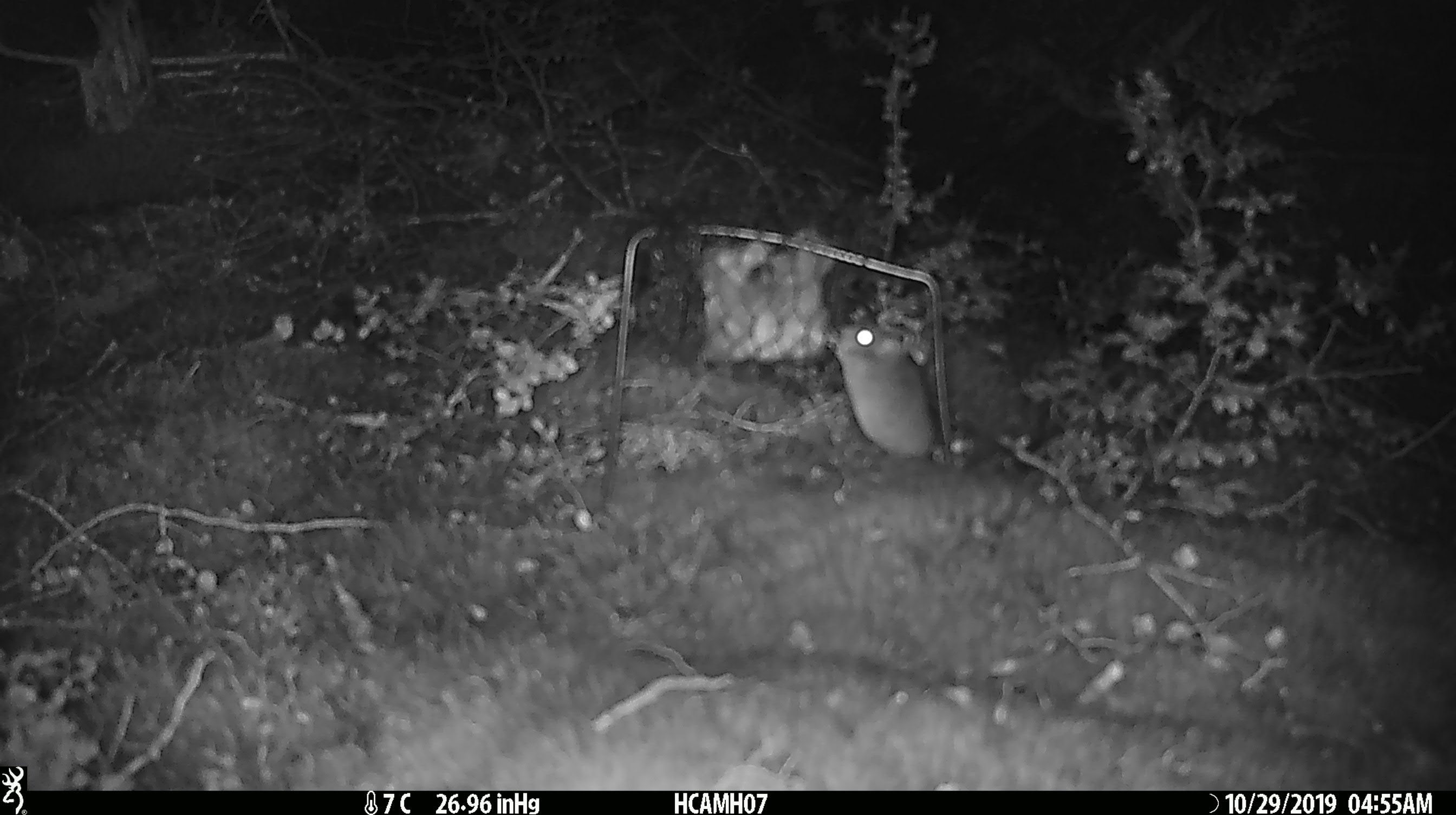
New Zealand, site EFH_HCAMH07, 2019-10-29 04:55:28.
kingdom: Animalia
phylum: Chordata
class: Mammalia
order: Rodentia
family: Muridae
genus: Mus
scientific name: Mus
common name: mouse